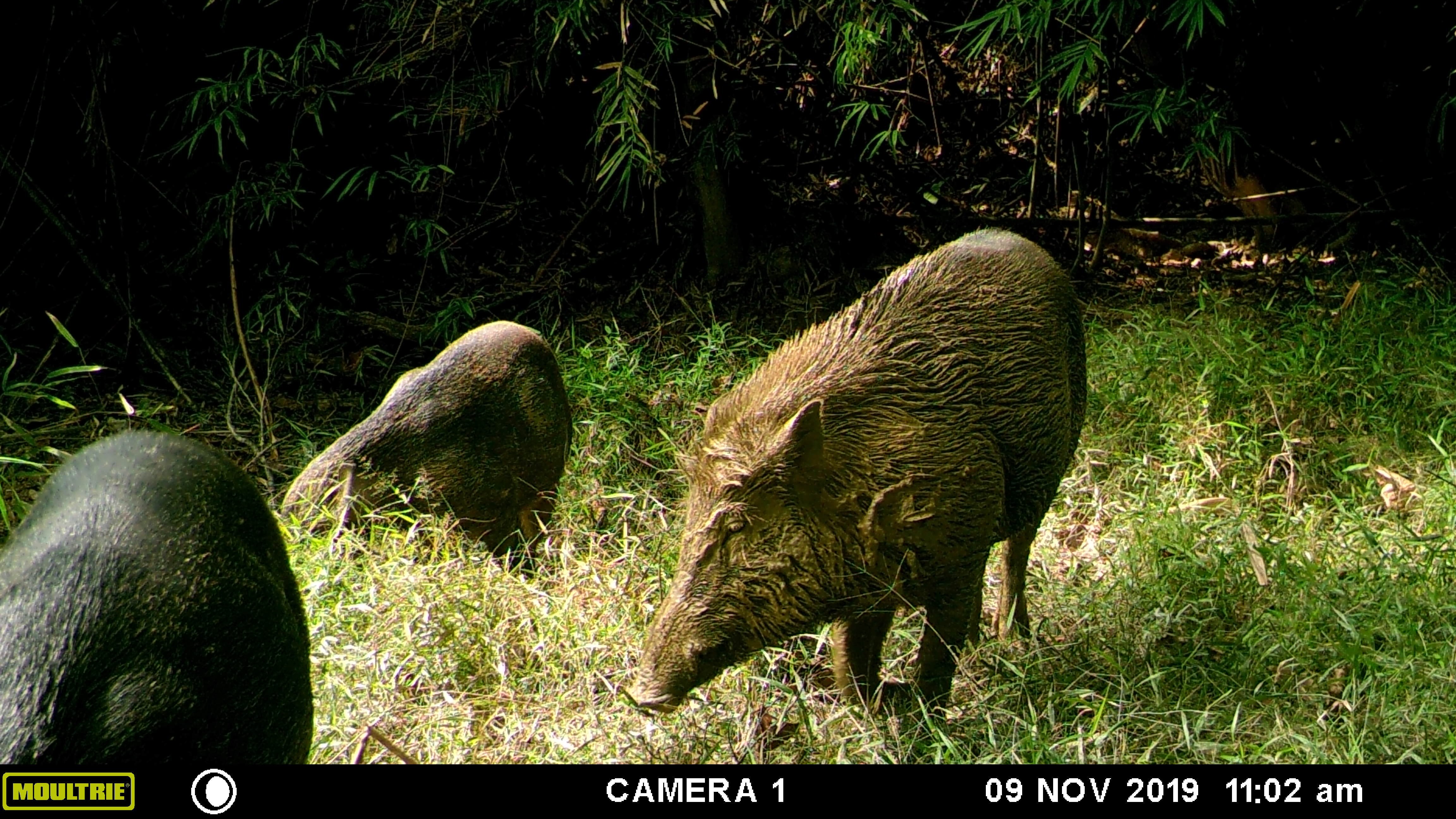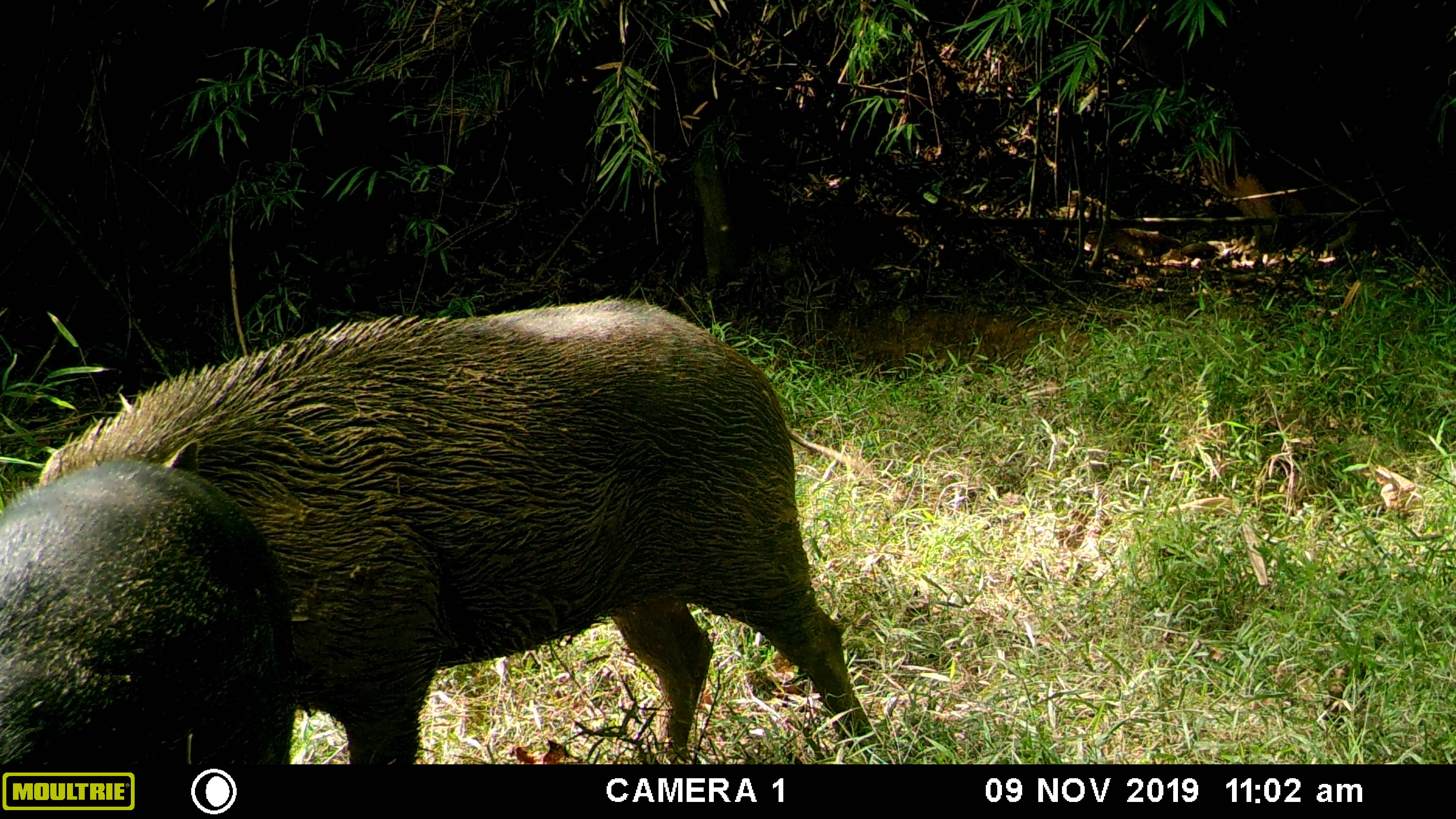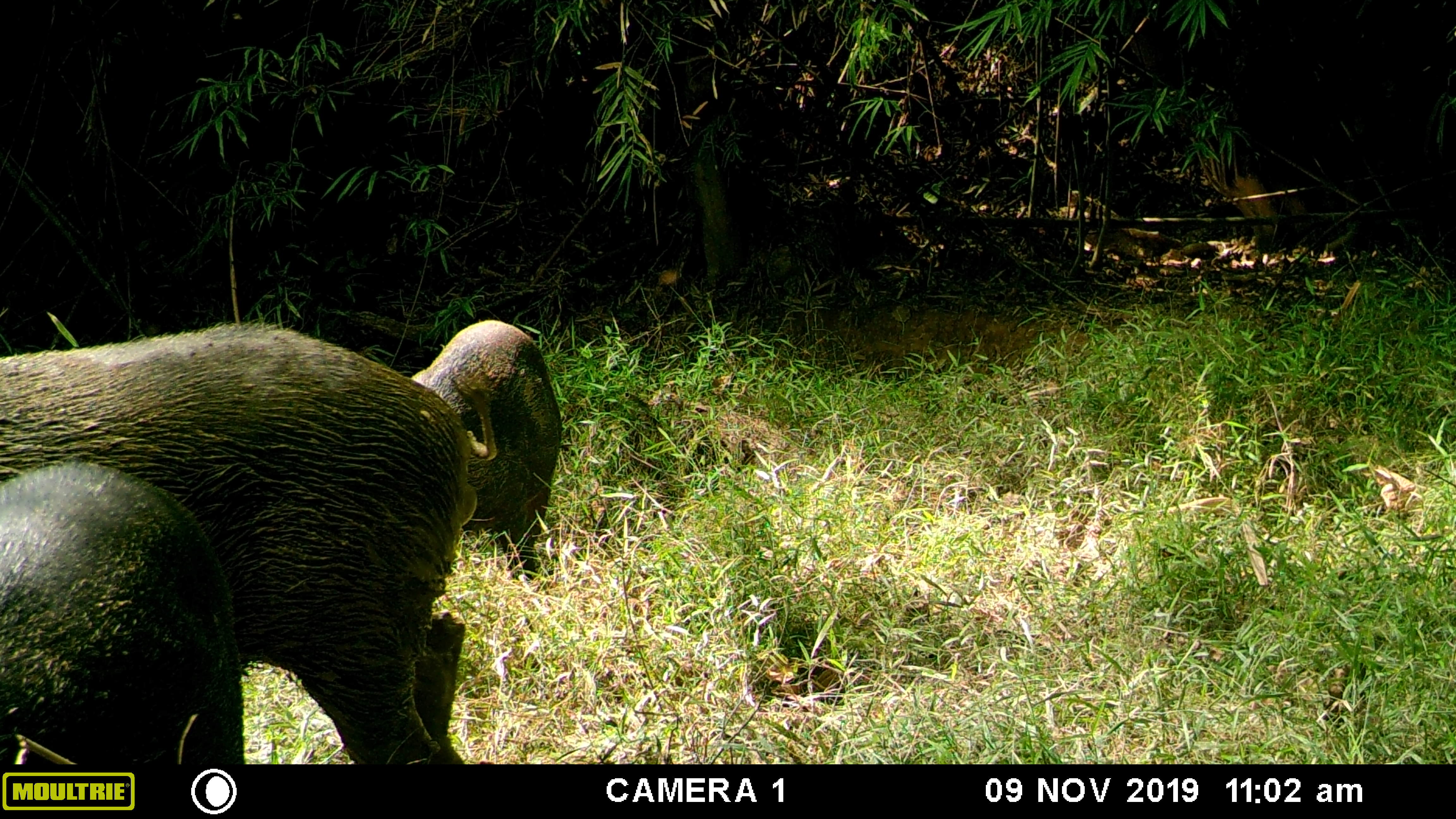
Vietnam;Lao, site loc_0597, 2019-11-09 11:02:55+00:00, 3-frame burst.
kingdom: Animalia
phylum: Chordata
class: Mammalia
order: Artiodactyla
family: Suidae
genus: Sus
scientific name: Sus scrofa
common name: eurasian wild pig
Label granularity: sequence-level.